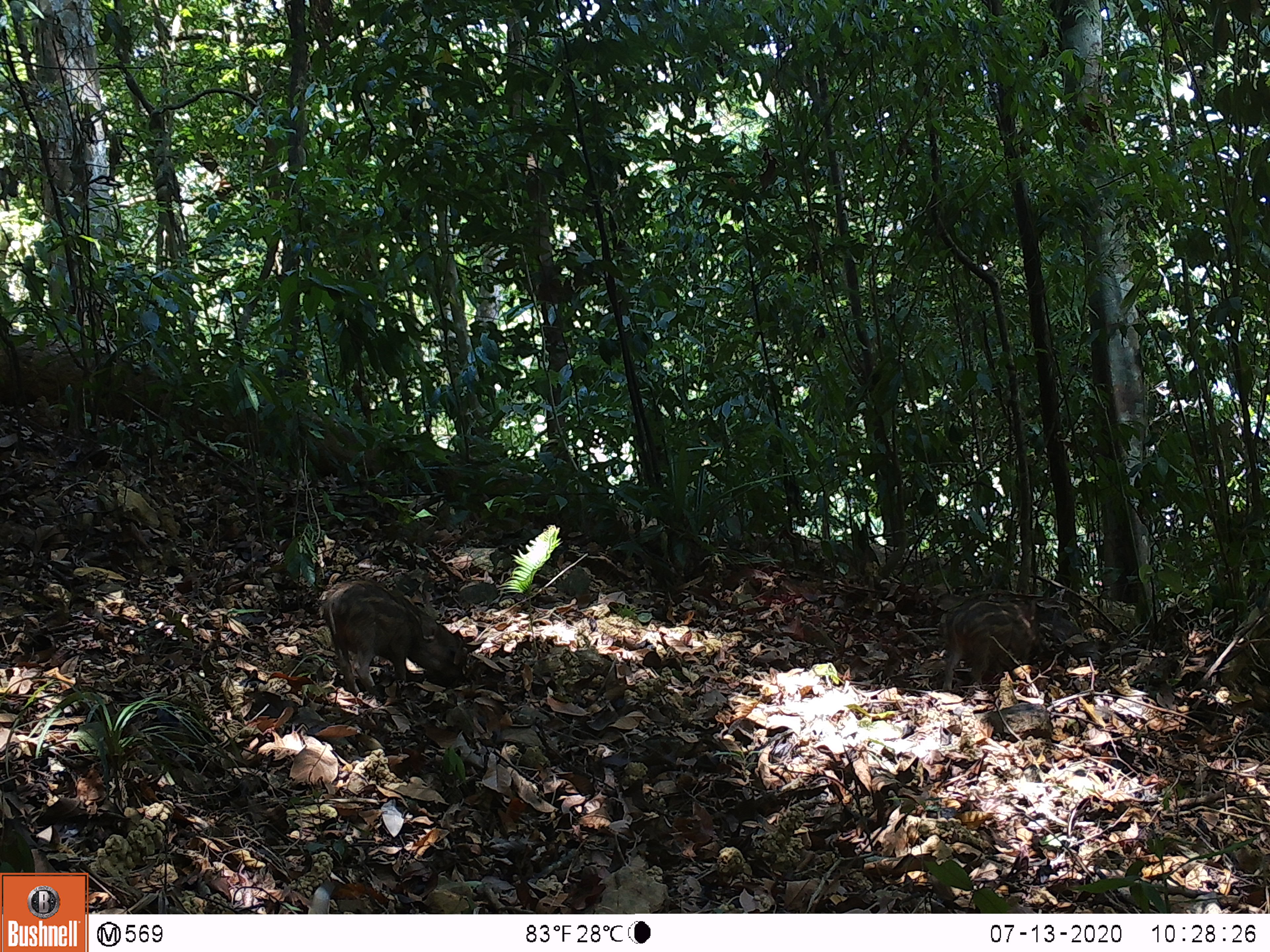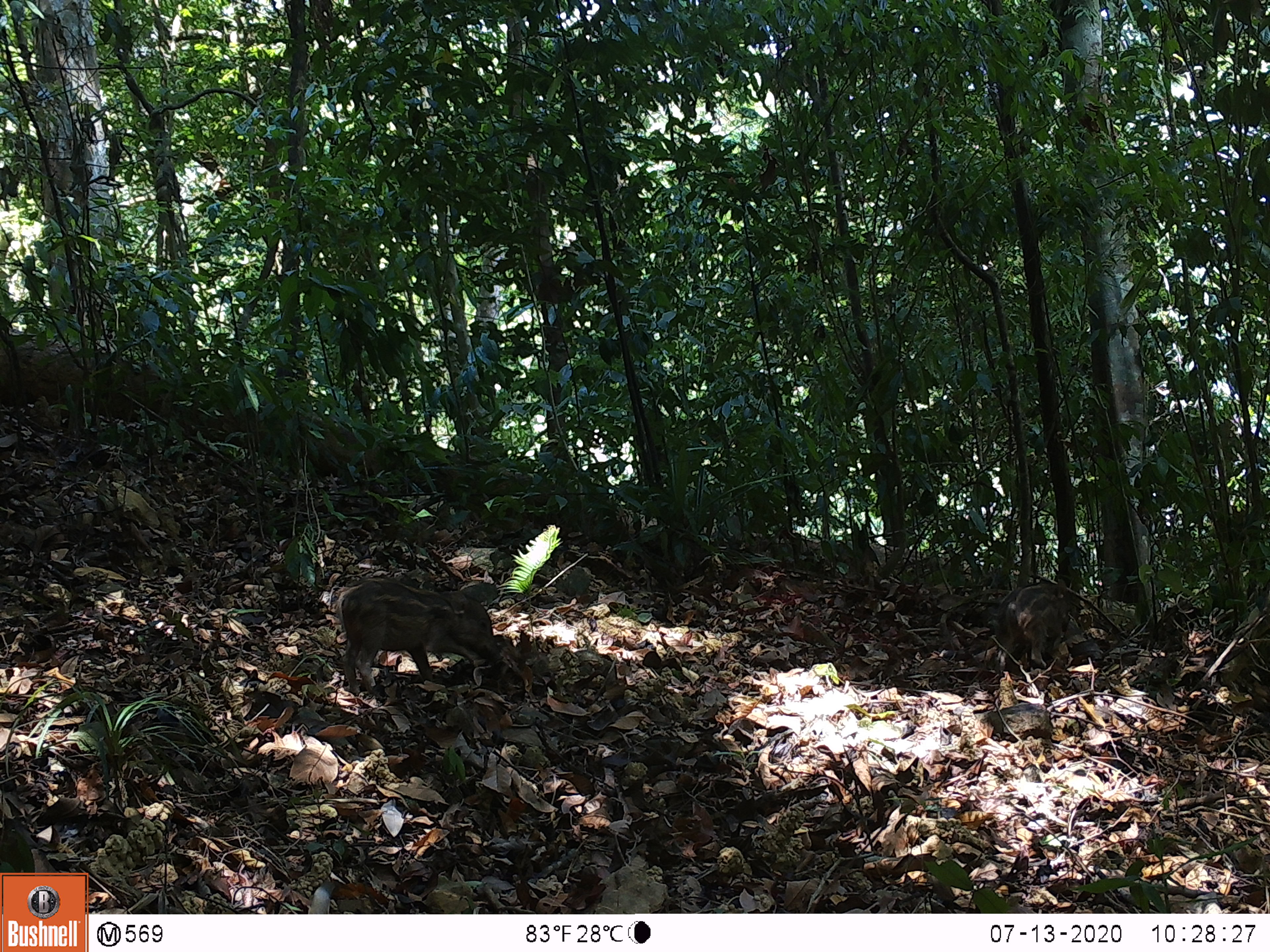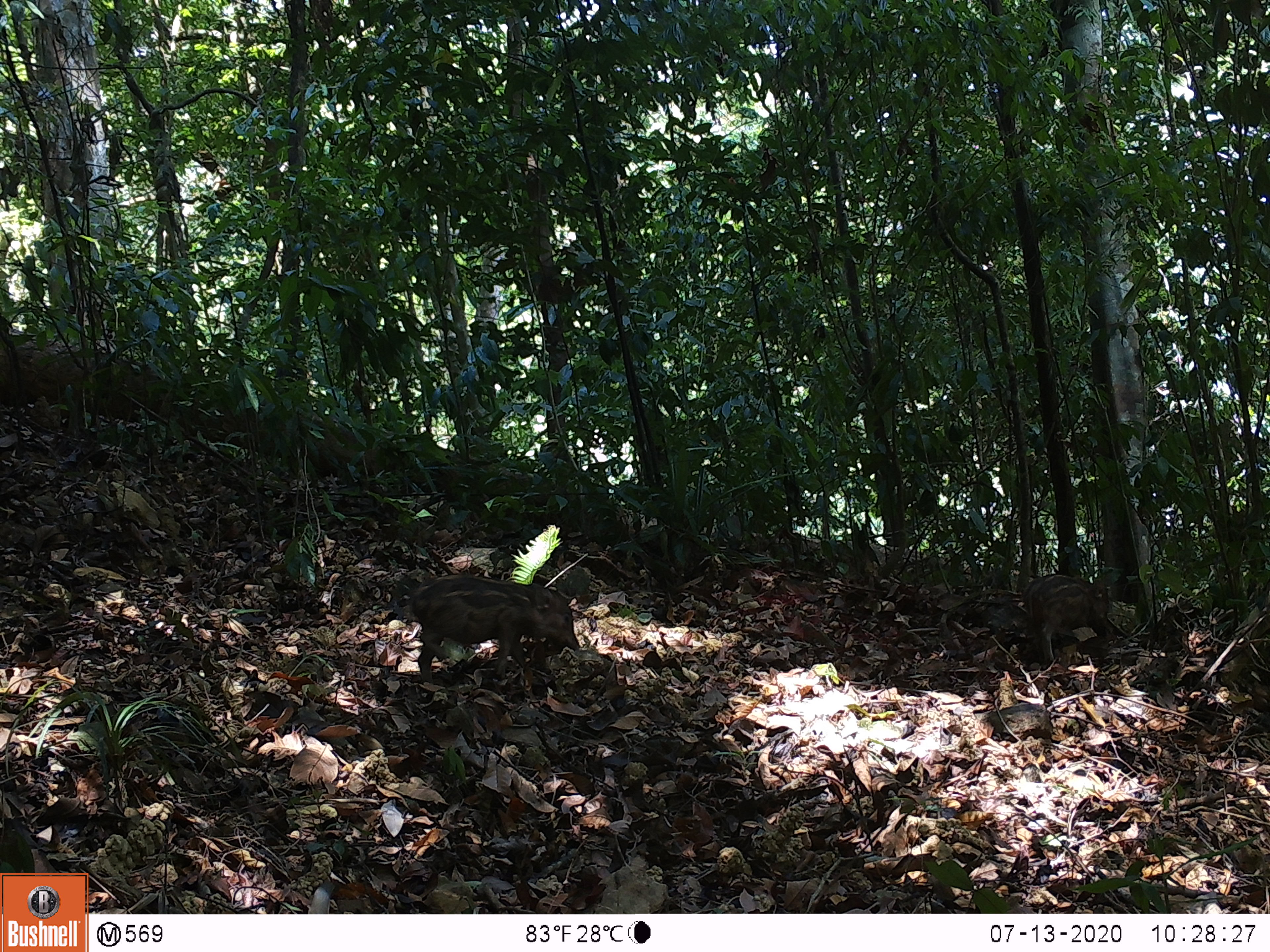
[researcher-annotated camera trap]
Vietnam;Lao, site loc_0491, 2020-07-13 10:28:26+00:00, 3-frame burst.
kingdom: Animalia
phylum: Chordata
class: Mammalia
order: Artiodactyla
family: Suidae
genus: Sus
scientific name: Sus scrofa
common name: eurasian wild pig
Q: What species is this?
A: Eurasian wild pig (Sus scrofa).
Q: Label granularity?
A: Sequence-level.